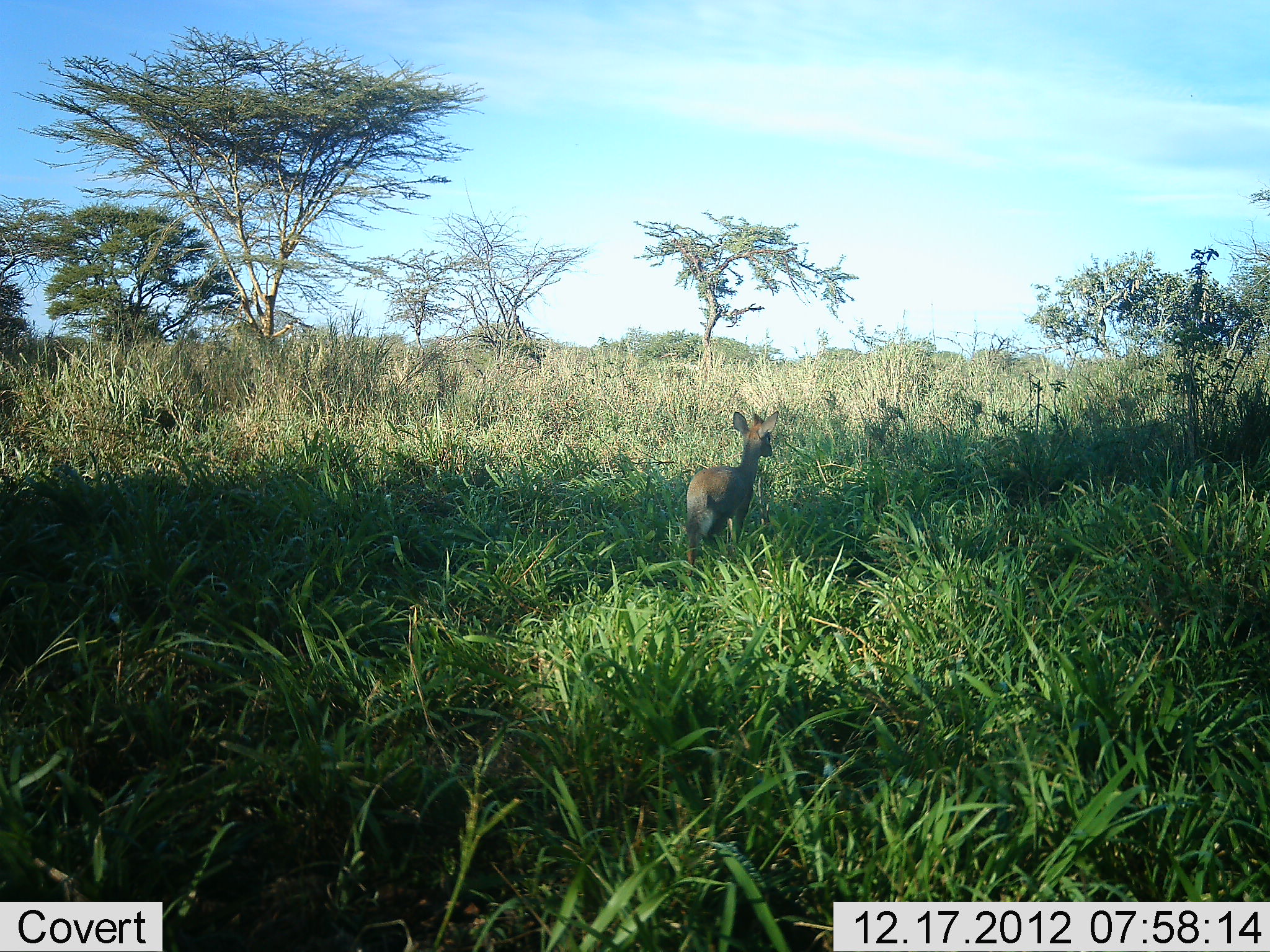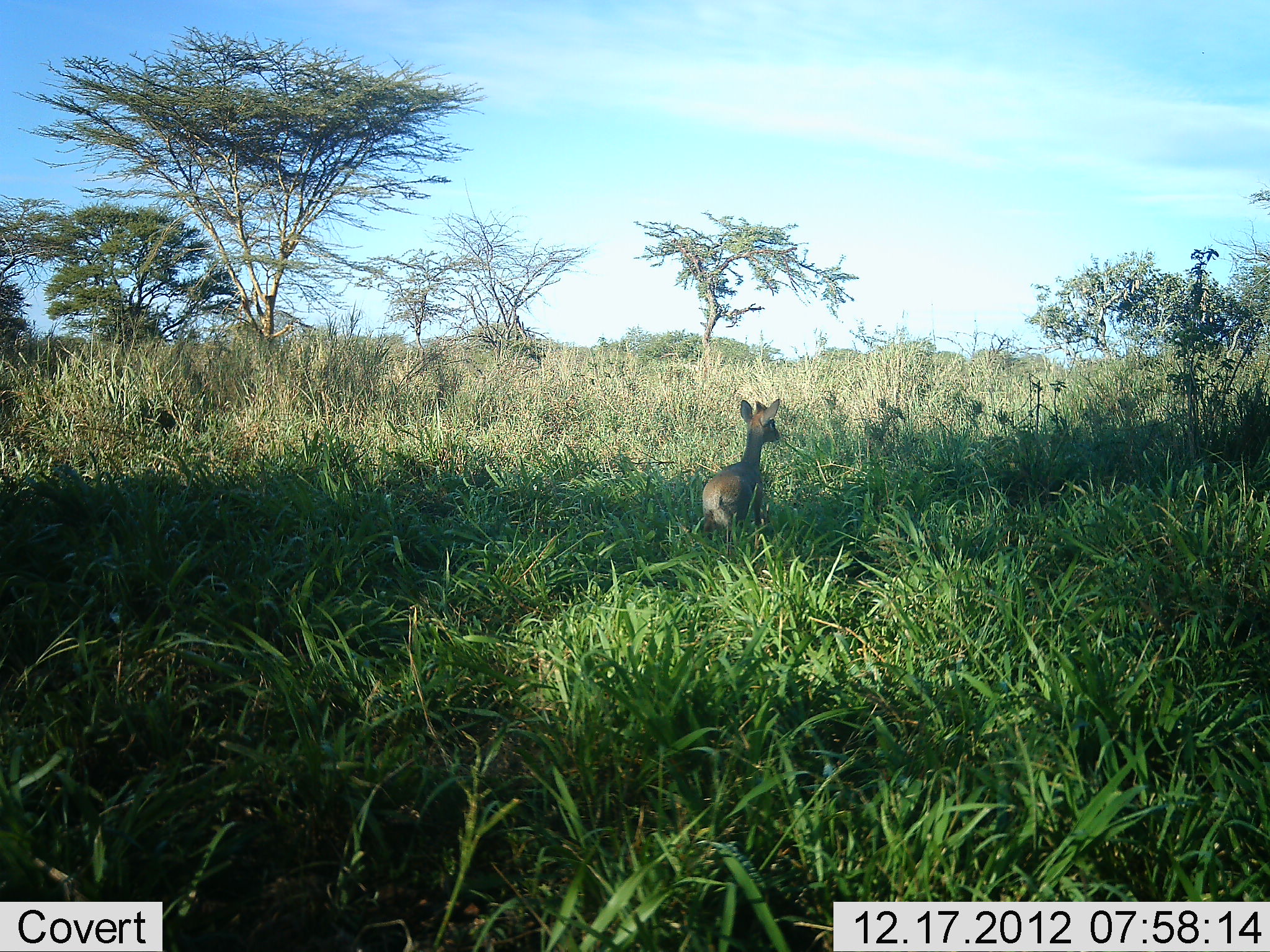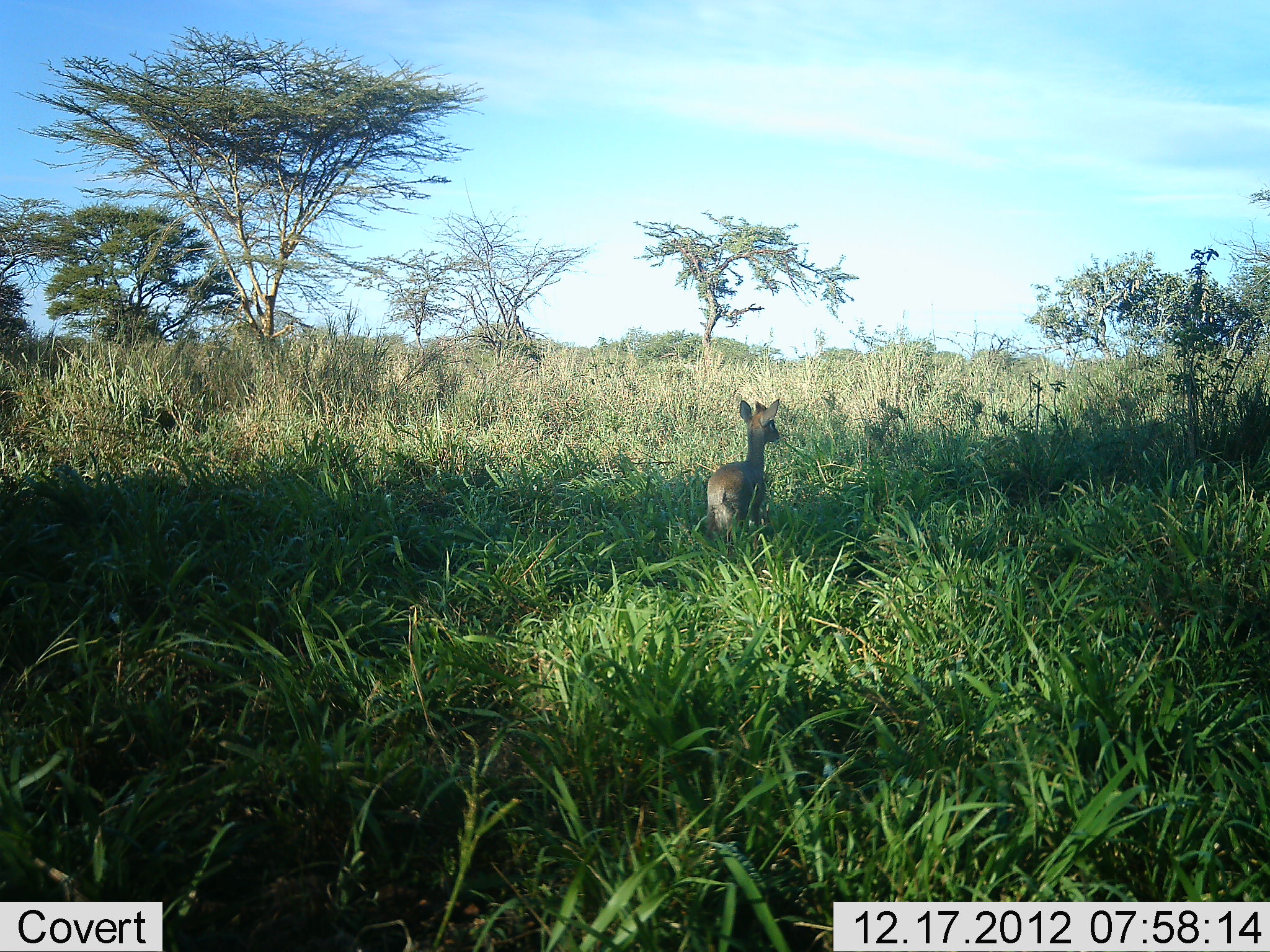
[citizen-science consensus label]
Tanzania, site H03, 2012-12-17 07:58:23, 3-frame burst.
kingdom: Animalia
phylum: Chordata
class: Mammalia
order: Artiodactyla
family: Bovidae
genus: Madoqua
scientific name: Madoqua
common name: dikdik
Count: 1.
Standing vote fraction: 10%.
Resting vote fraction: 0%.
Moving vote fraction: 90%.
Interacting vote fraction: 0%.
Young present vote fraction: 0%.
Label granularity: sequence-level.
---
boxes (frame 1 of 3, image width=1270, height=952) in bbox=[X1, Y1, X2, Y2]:
animal: bbox=[684, 411, 780, 579]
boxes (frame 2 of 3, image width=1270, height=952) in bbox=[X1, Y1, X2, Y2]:
animal: bbox=[703, 398, 782, 564]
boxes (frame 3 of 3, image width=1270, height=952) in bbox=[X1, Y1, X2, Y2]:
animal: bbox=[703, 398, 782, 545]